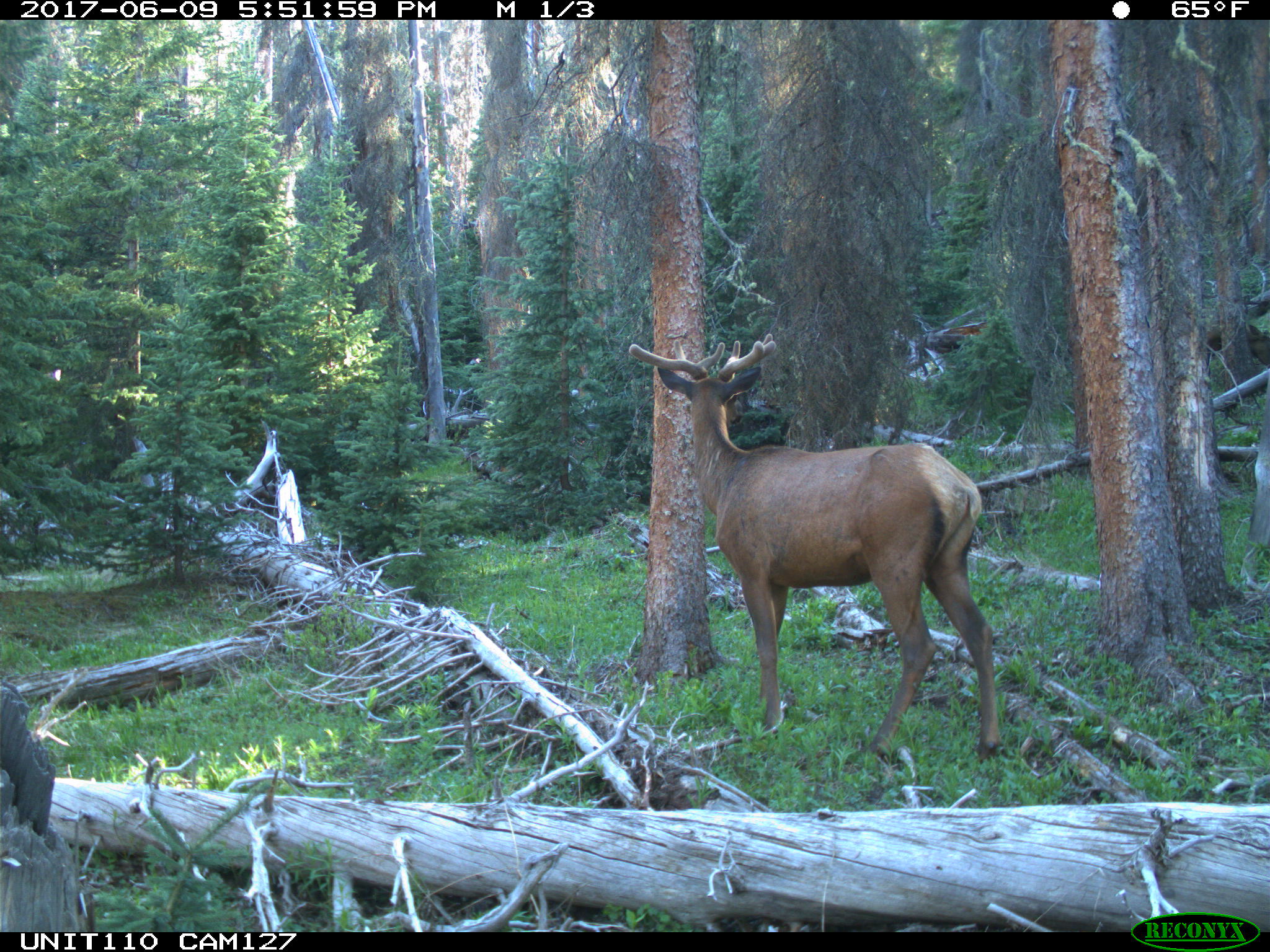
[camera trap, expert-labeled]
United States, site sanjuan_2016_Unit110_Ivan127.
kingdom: Animalia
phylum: Chordata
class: Mammalia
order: Artiodactyla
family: Cervidae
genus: Cervus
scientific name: Cervus elaphus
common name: red deer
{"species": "Cervus elaphus (red deer)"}